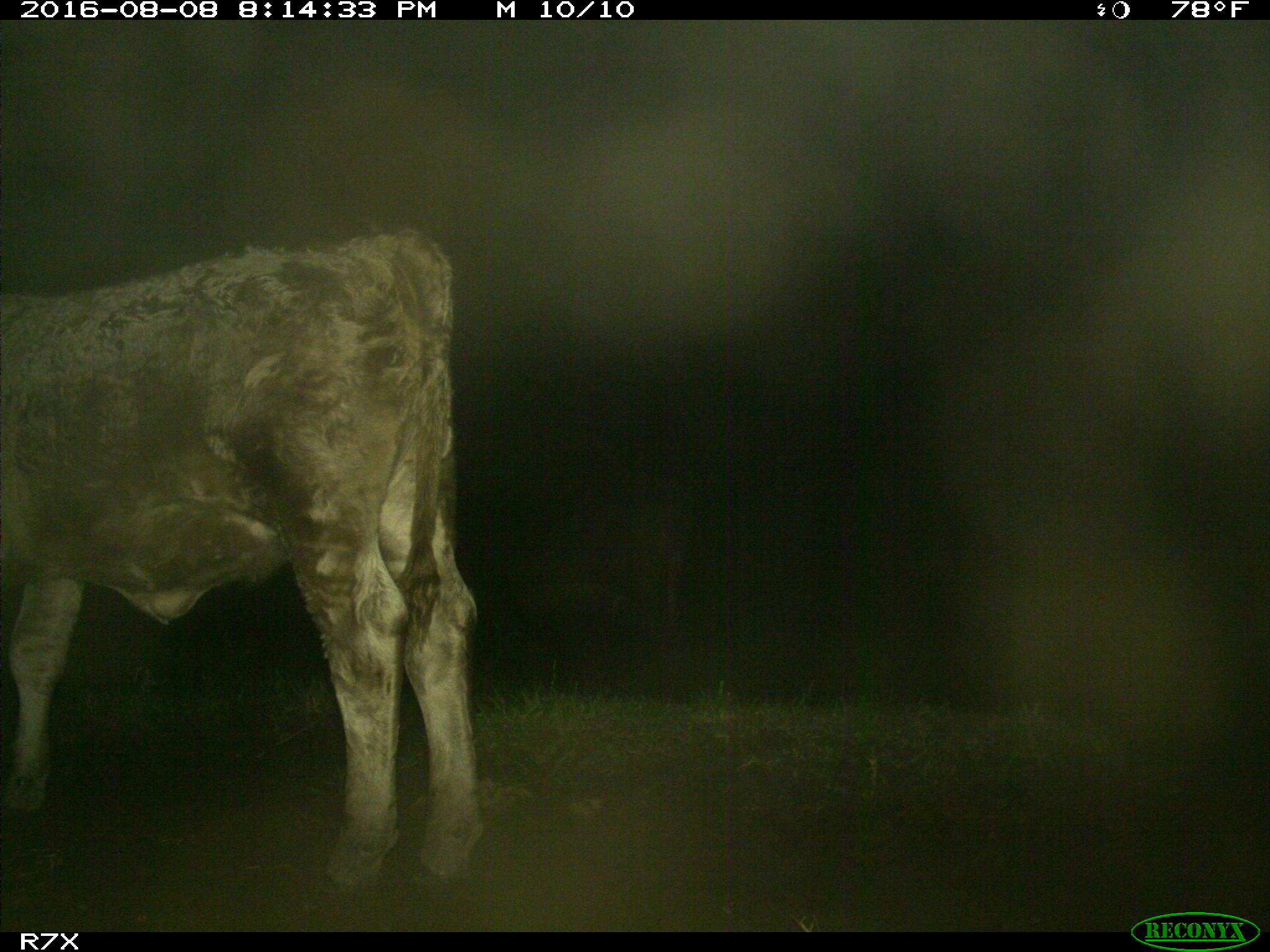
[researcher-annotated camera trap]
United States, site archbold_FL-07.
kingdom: Animalia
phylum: Chordata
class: Mammalia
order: Artiodactyla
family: Bovidae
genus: Bos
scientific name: Bos taurus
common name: domestic cow